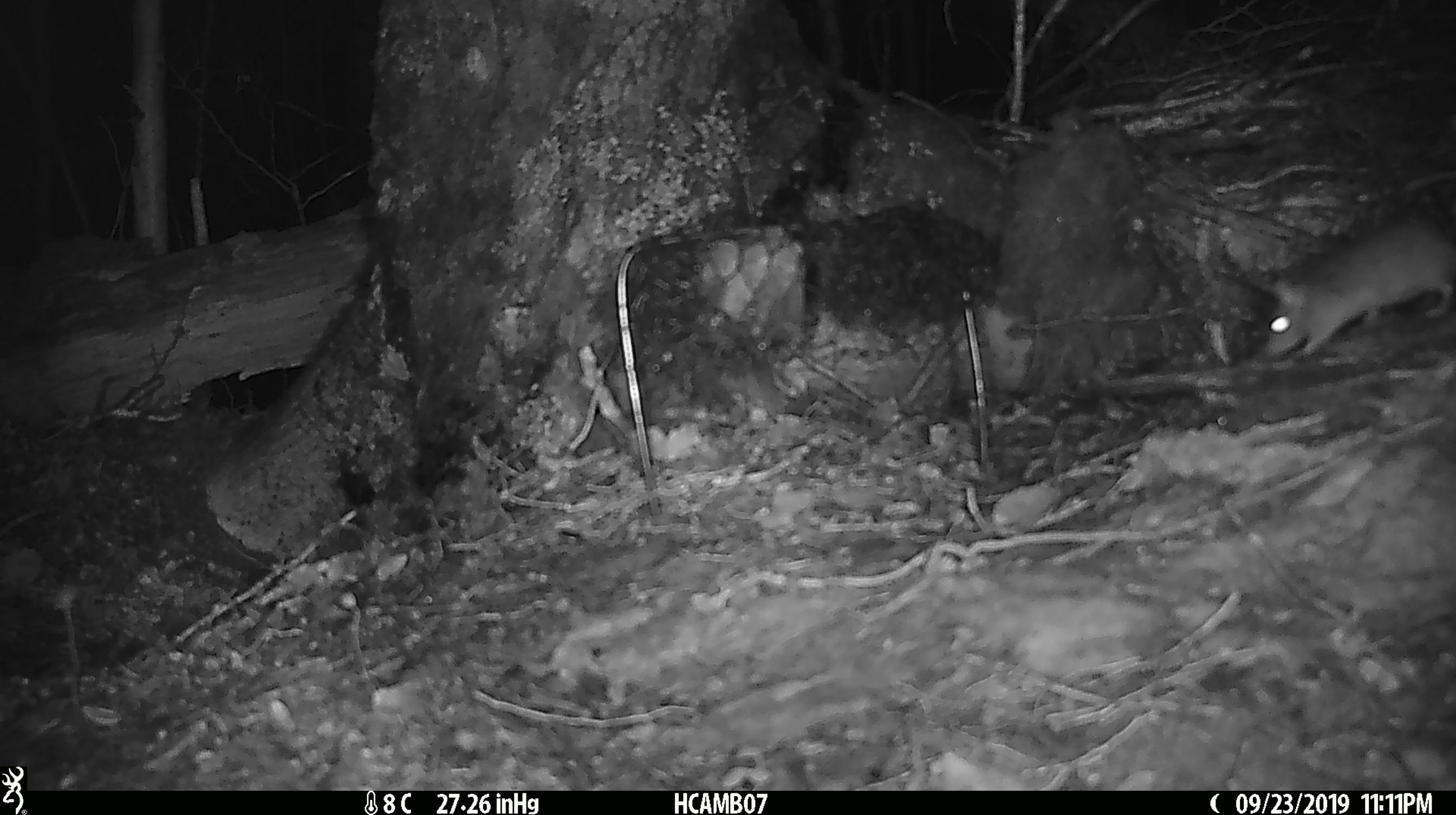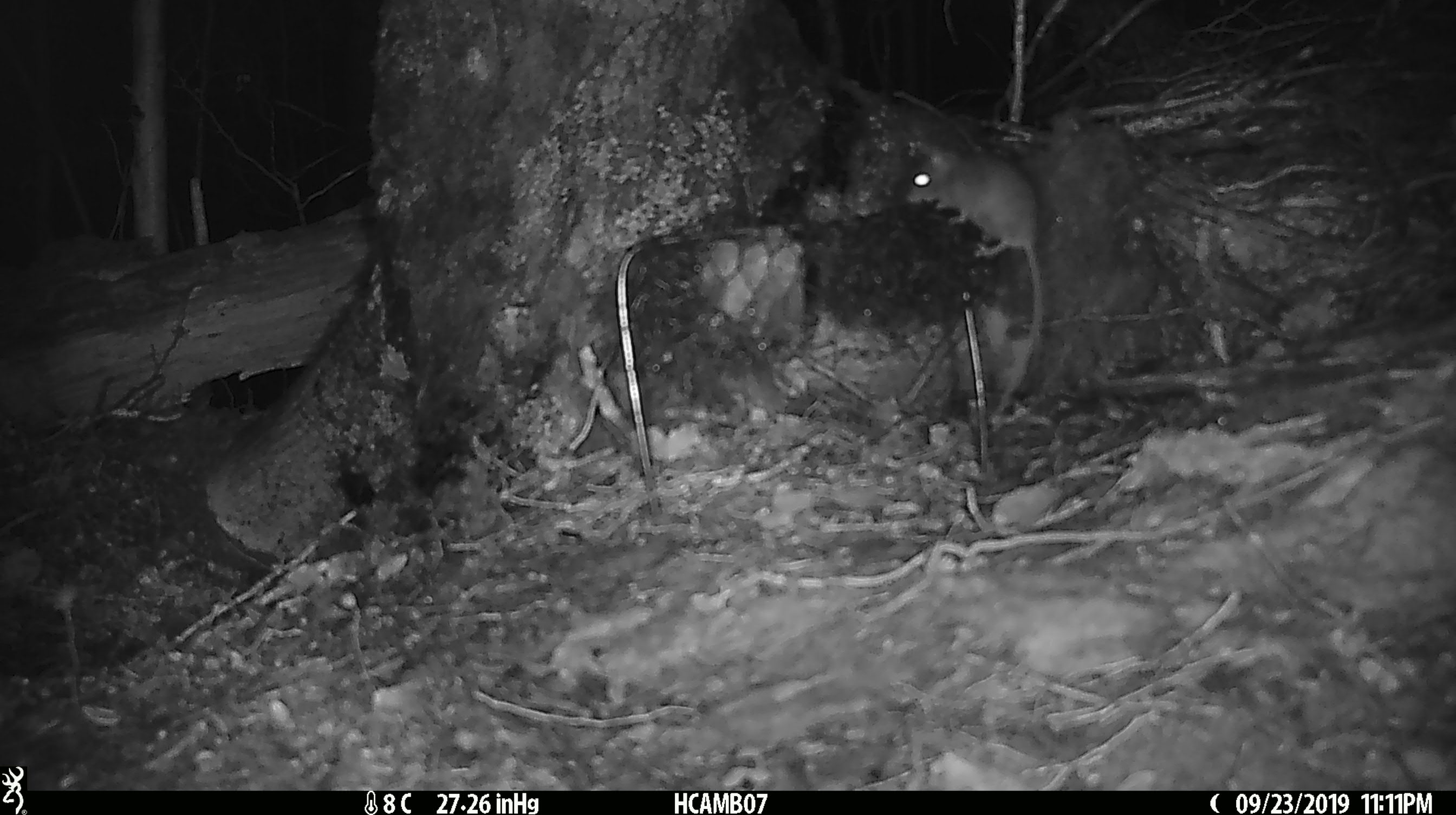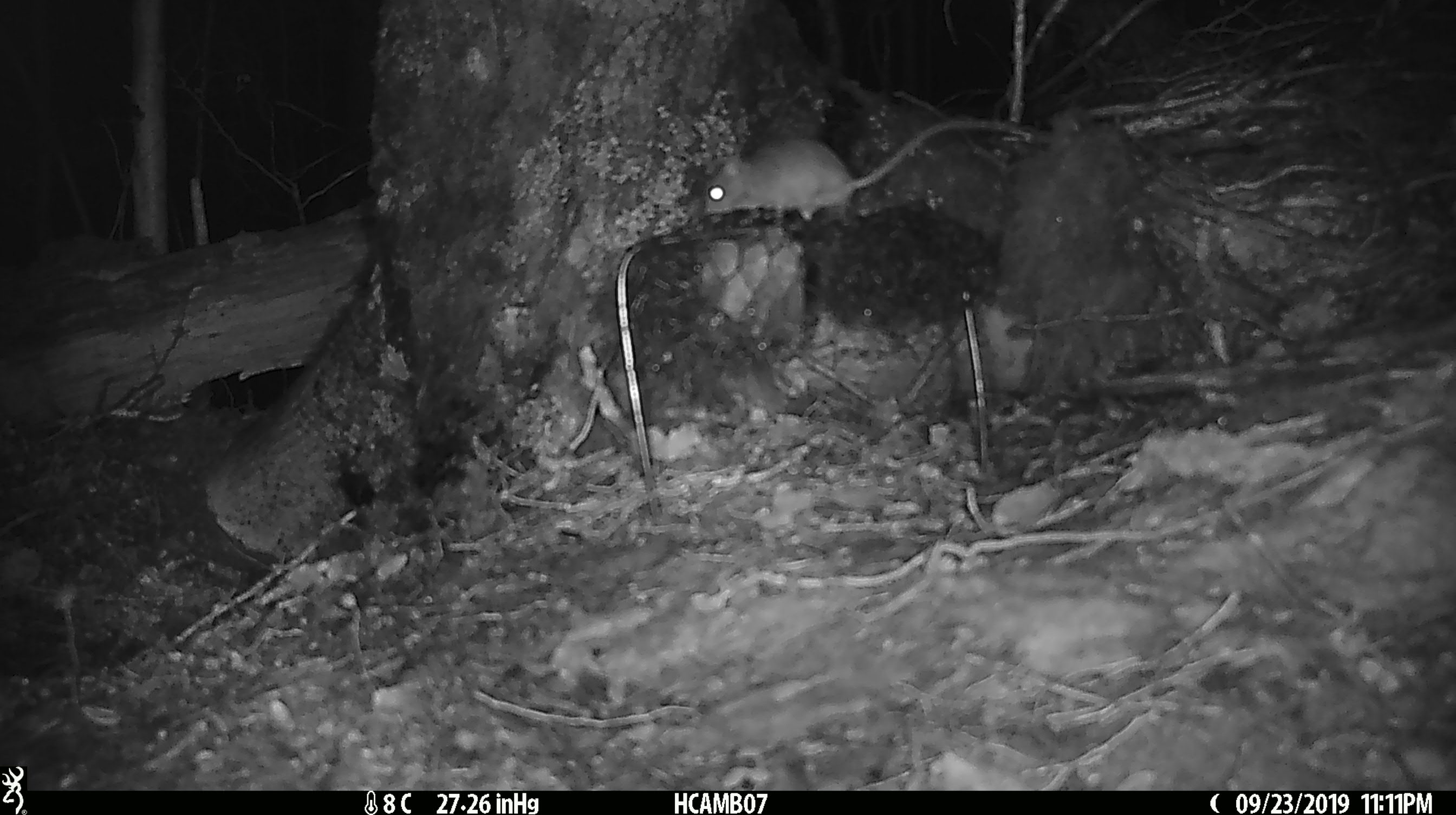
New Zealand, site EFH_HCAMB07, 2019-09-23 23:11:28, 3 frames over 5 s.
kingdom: Animalia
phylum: Chordata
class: Mammalia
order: Rodentia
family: Muridae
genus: Mus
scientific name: Mus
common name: mouse